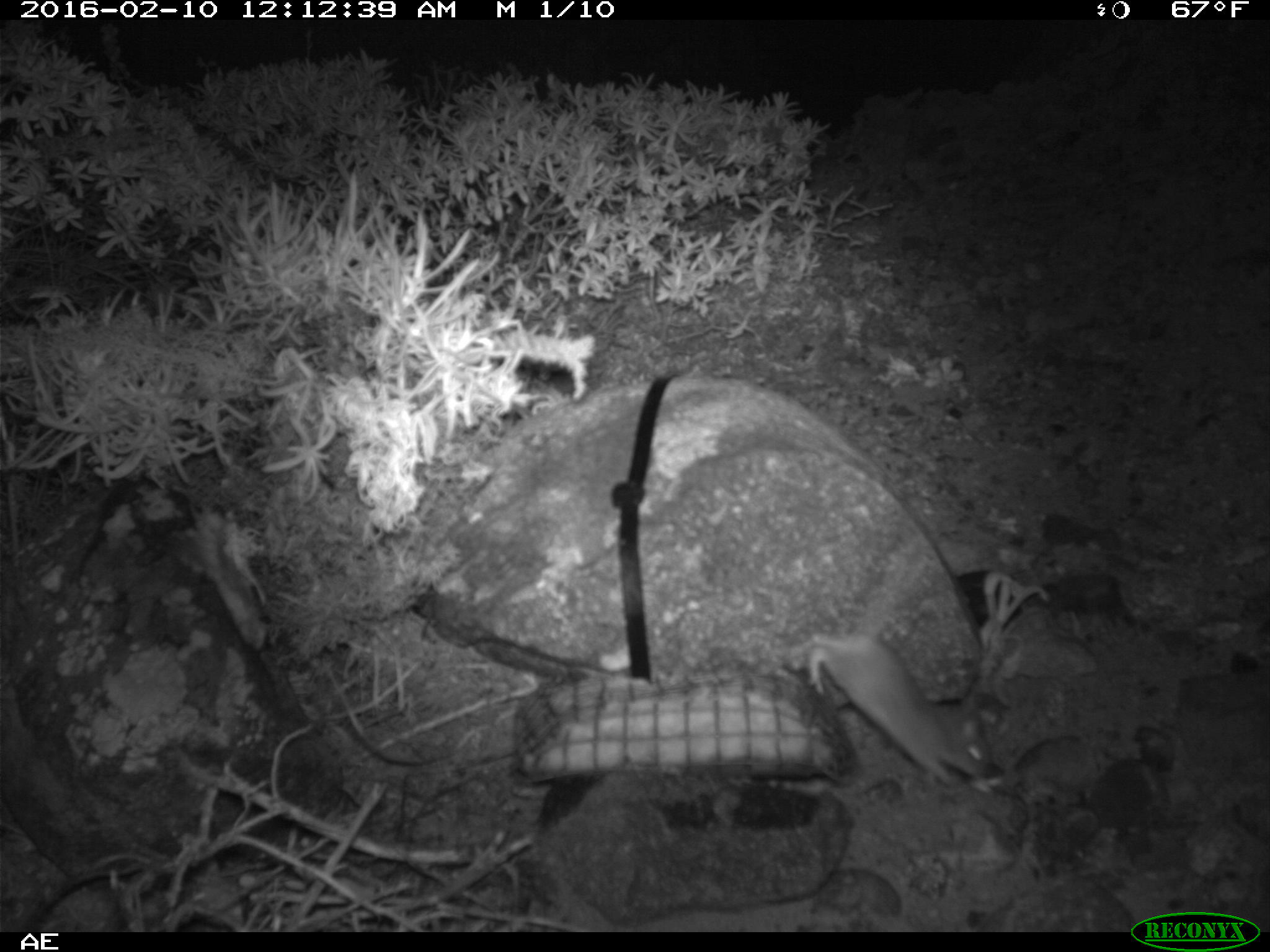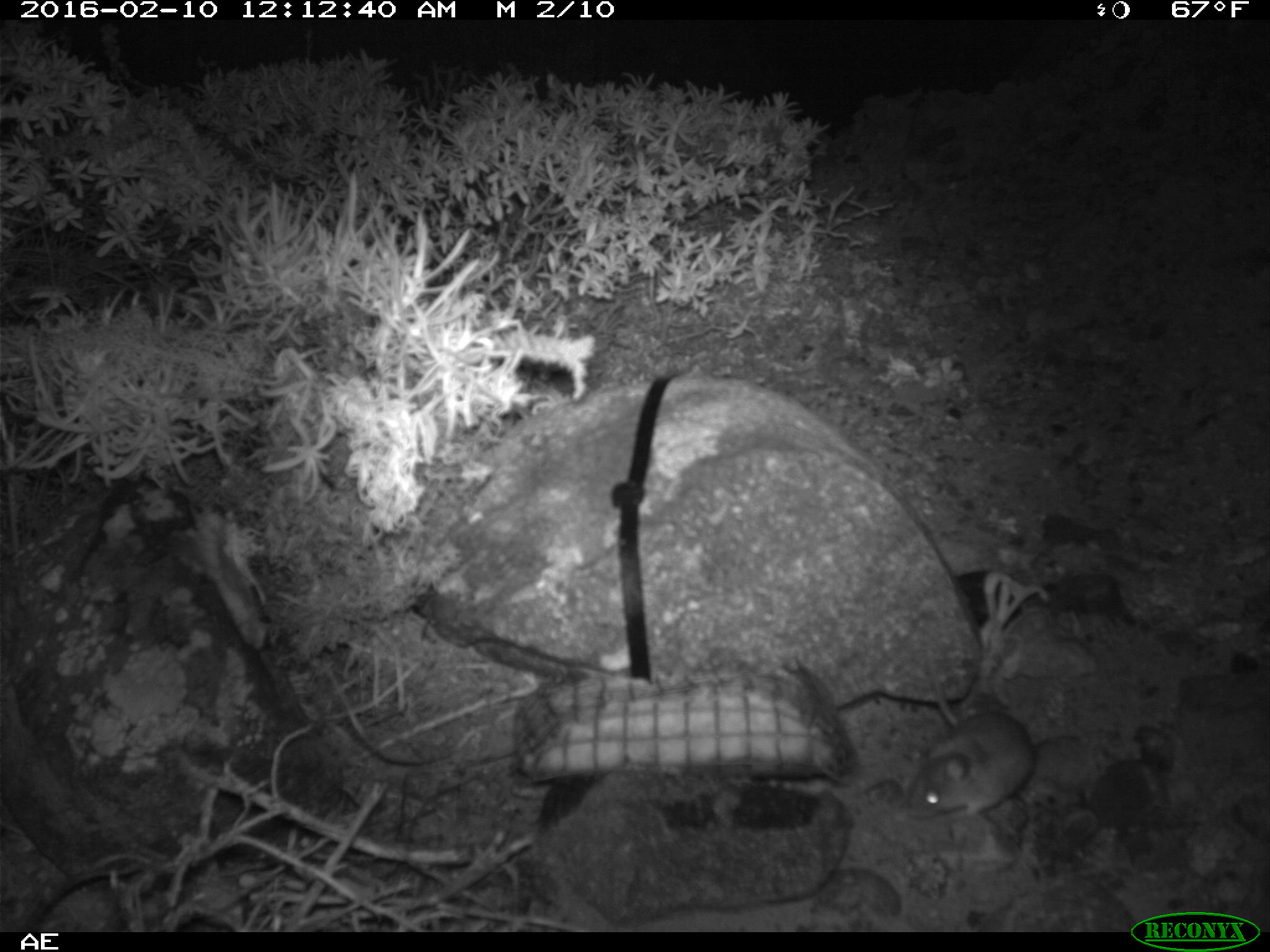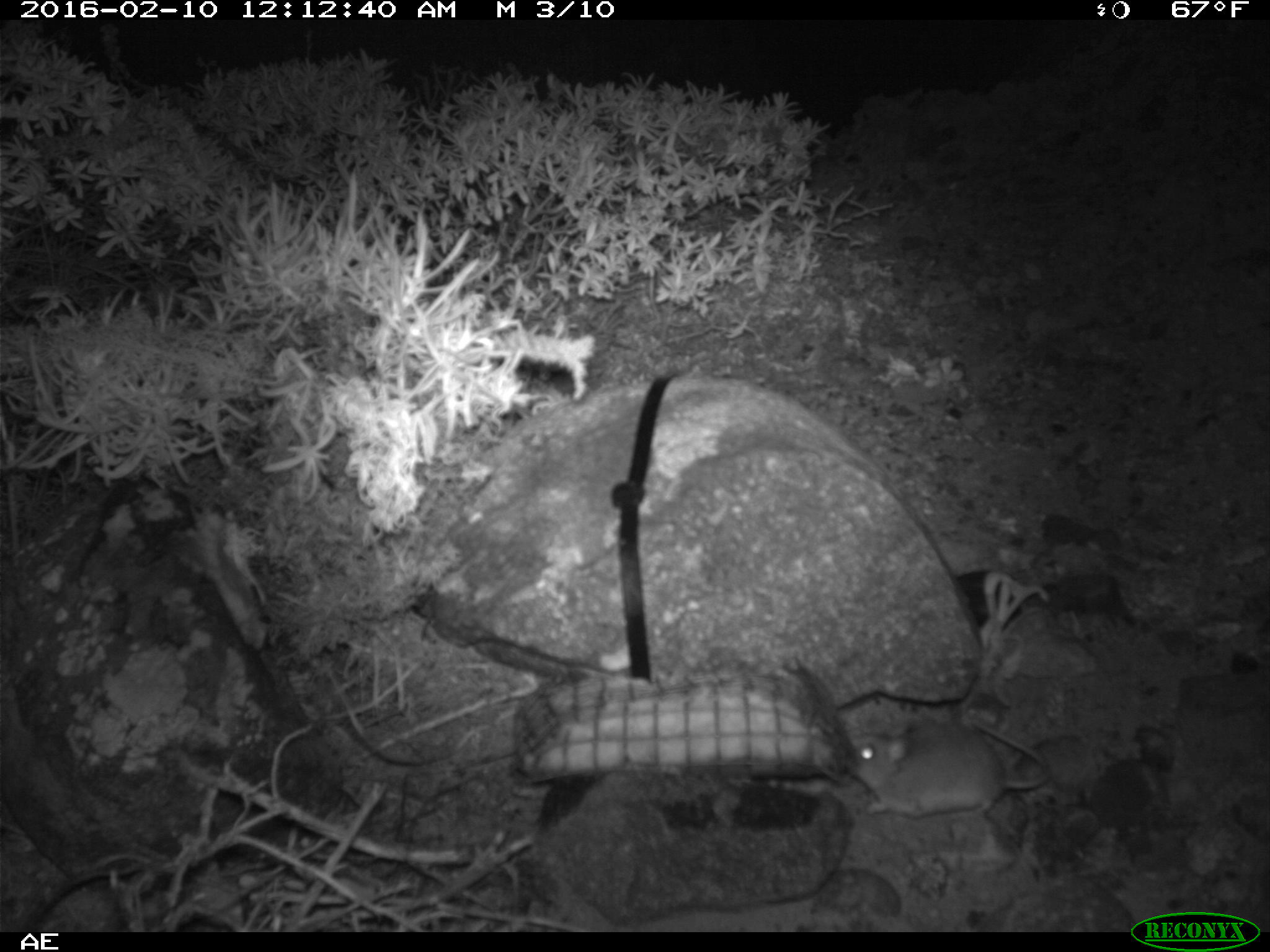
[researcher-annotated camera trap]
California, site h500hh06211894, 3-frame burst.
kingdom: Animalia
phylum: Chordata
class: Mammalia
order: Rodentia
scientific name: Rodentia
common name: rodent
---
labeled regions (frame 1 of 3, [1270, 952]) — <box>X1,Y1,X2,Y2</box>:
rodent: <box>804,632,989,777</box>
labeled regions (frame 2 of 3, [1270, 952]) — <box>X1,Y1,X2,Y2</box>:
rodent: <box>907,634,1033,824</box>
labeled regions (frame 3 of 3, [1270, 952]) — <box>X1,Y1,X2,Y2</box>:
rodent: <box>845,712,1053,819</box>